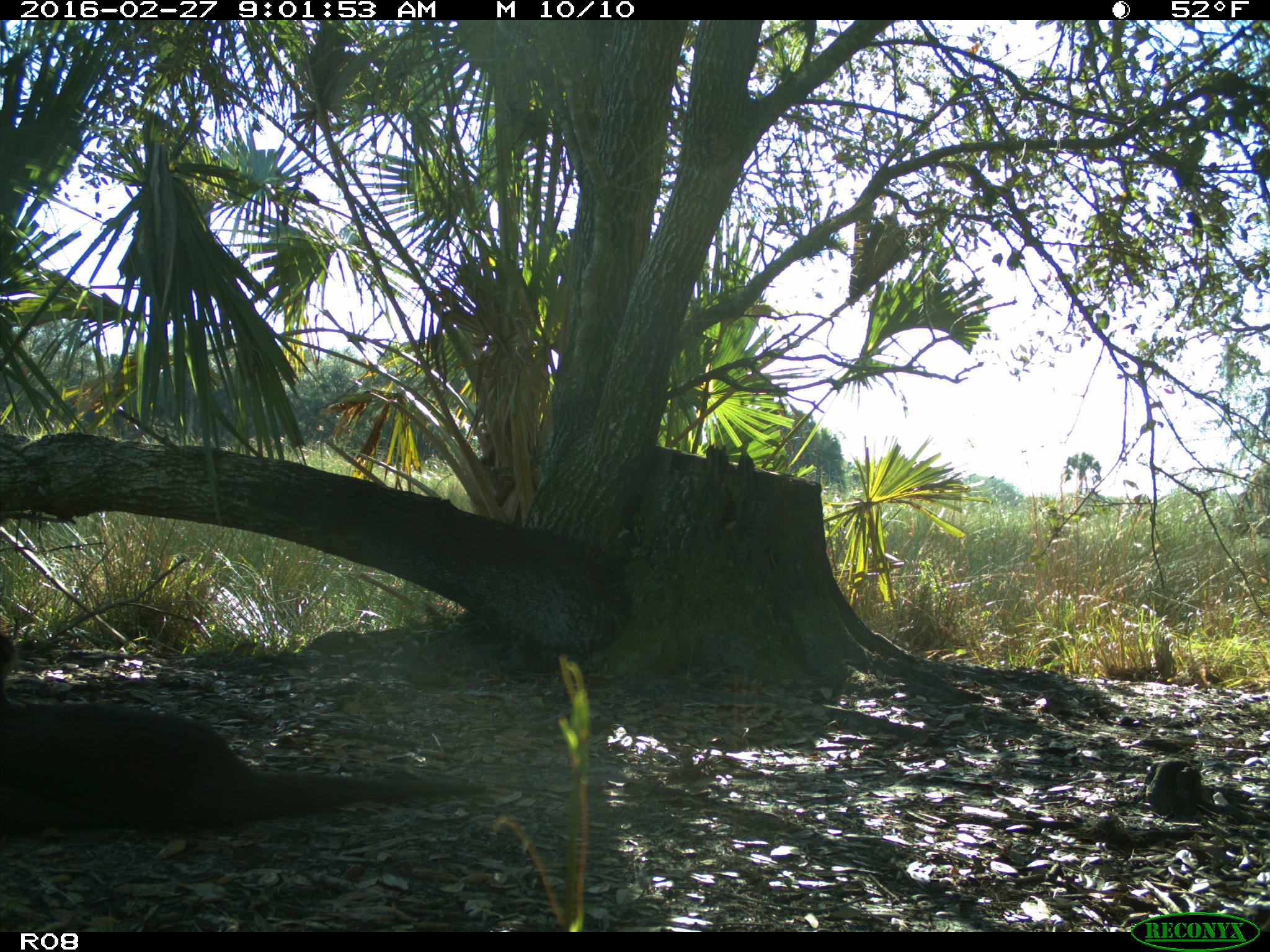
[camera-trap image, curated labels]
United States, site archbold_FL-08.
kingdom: Animalia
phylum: Chordata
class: Mammalia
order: Carnivora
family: Mustelidae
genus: Lontra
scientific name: Lontra canadensis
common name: north american river otter